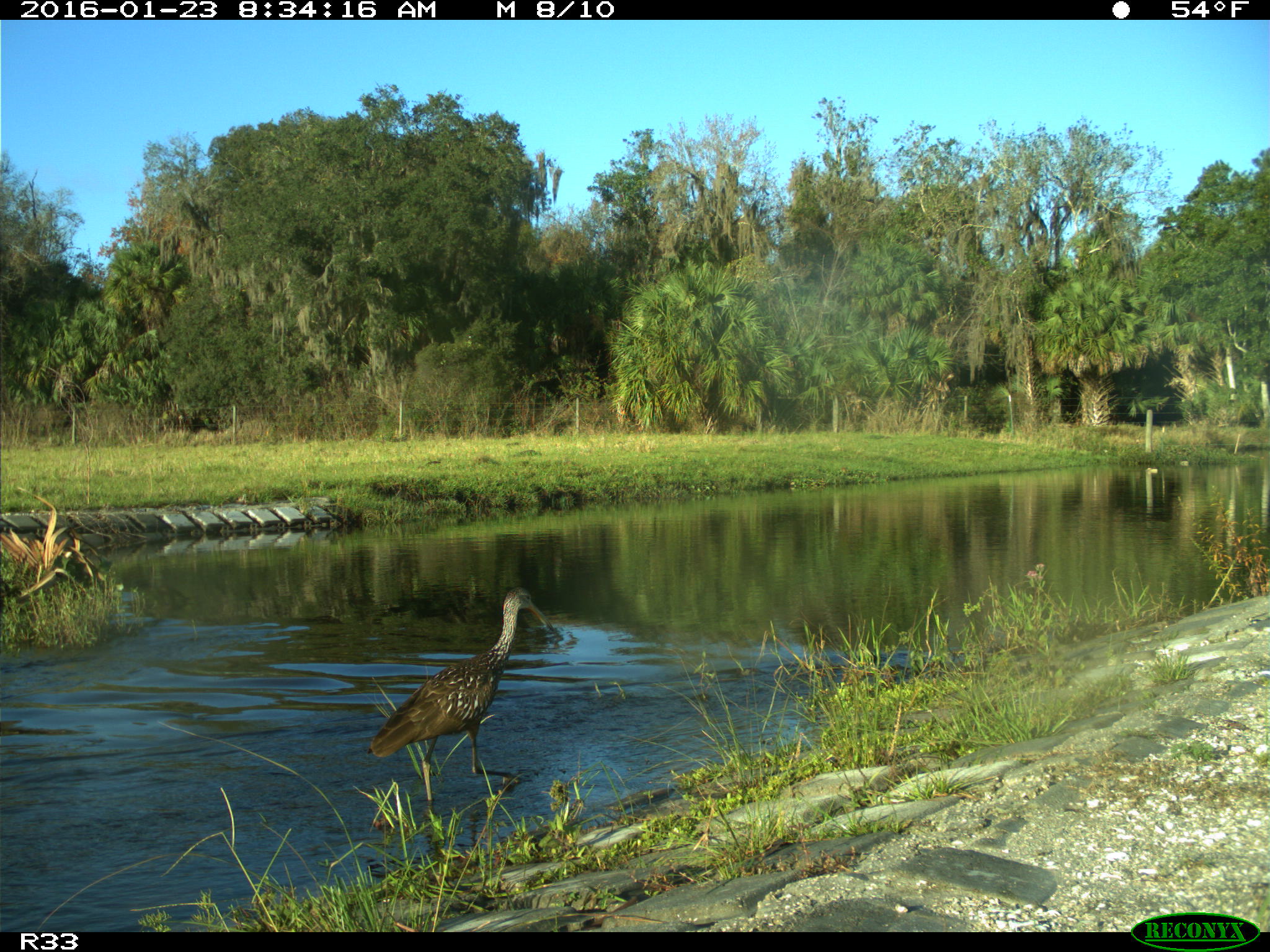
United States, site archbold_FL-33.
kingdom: Animalia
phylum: Chordata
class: Aves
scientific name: Aves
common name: birds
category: unidentified bird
Unidentified bird (birds) (Aves).